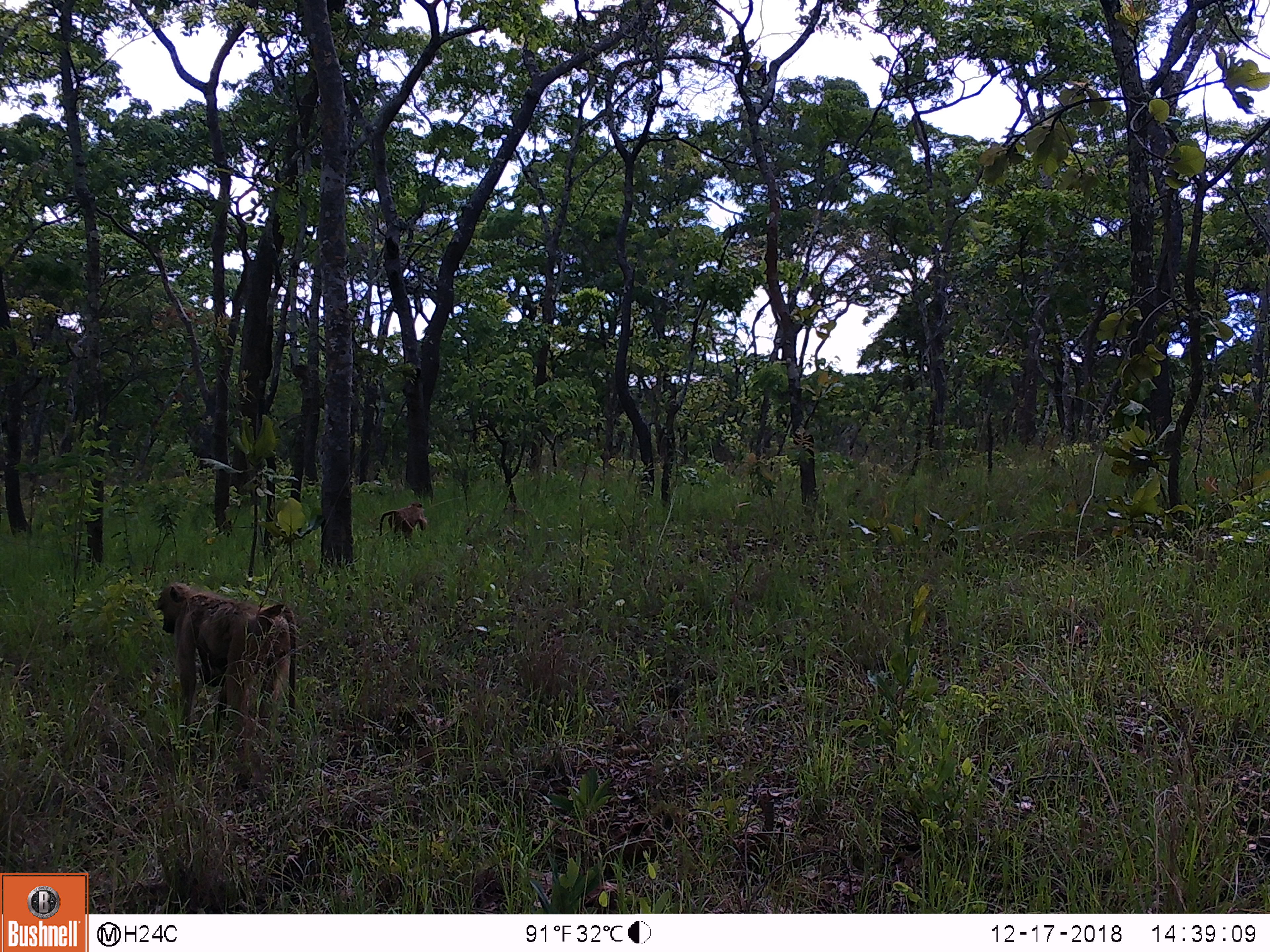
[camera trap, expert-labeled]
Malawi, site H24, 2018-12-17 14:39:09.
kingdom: Animalia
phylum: Chordata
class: Mammalia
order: Primates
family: Cercopithecidae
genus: Papio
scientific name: Papio cynocephalus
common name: yellow baboon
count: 2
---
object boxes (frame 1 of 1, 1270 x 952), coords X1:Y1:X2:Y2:
yellow baboon: 148:579:298:747; 378:496:437:542